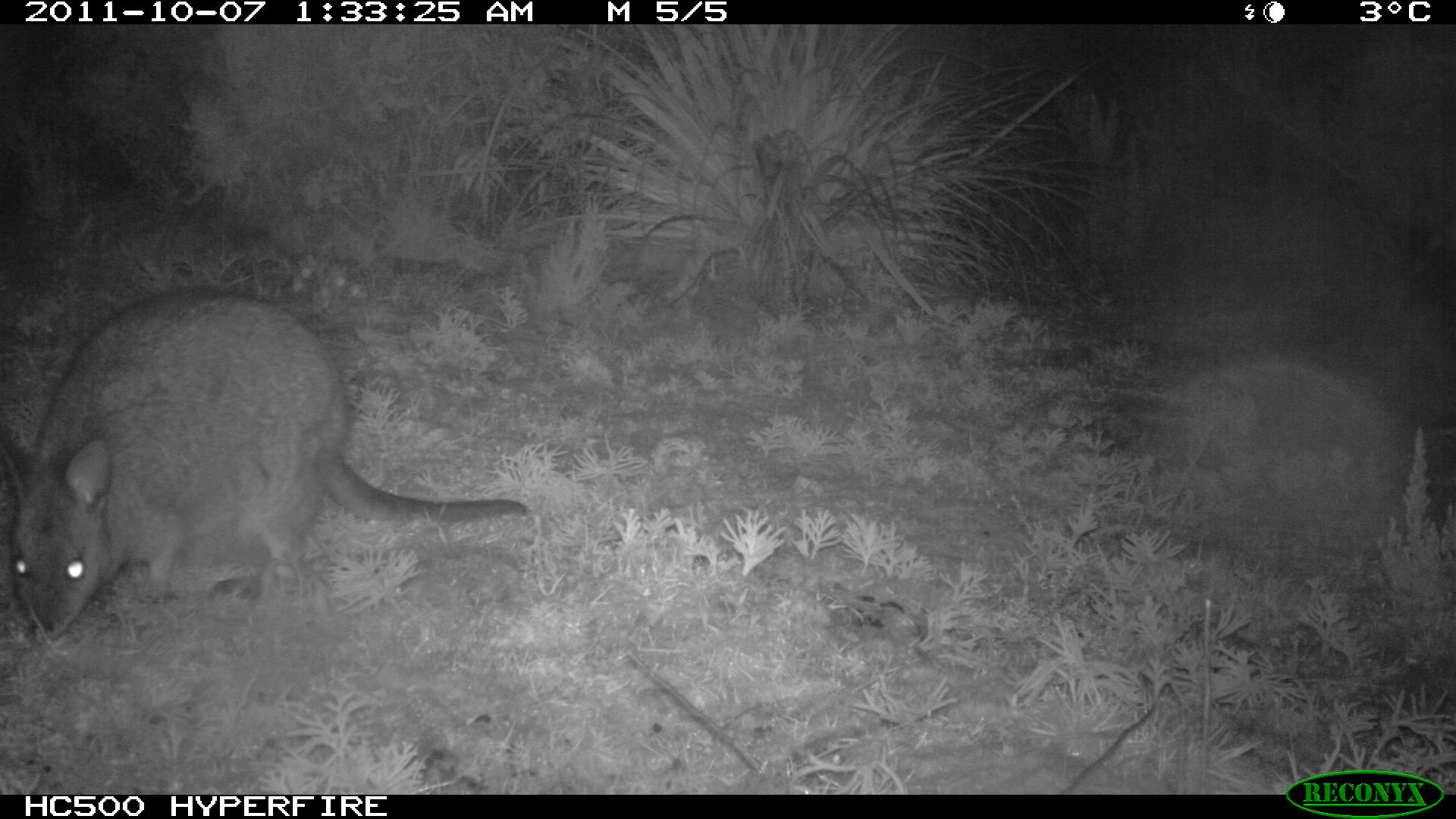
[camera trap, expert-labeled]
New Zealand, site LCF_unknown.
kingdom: Animalia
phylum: Chordata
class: Mammalia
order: Diprotodontia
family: Macropodidae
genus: Notamacropus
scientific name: Notamacropus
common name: wallaby